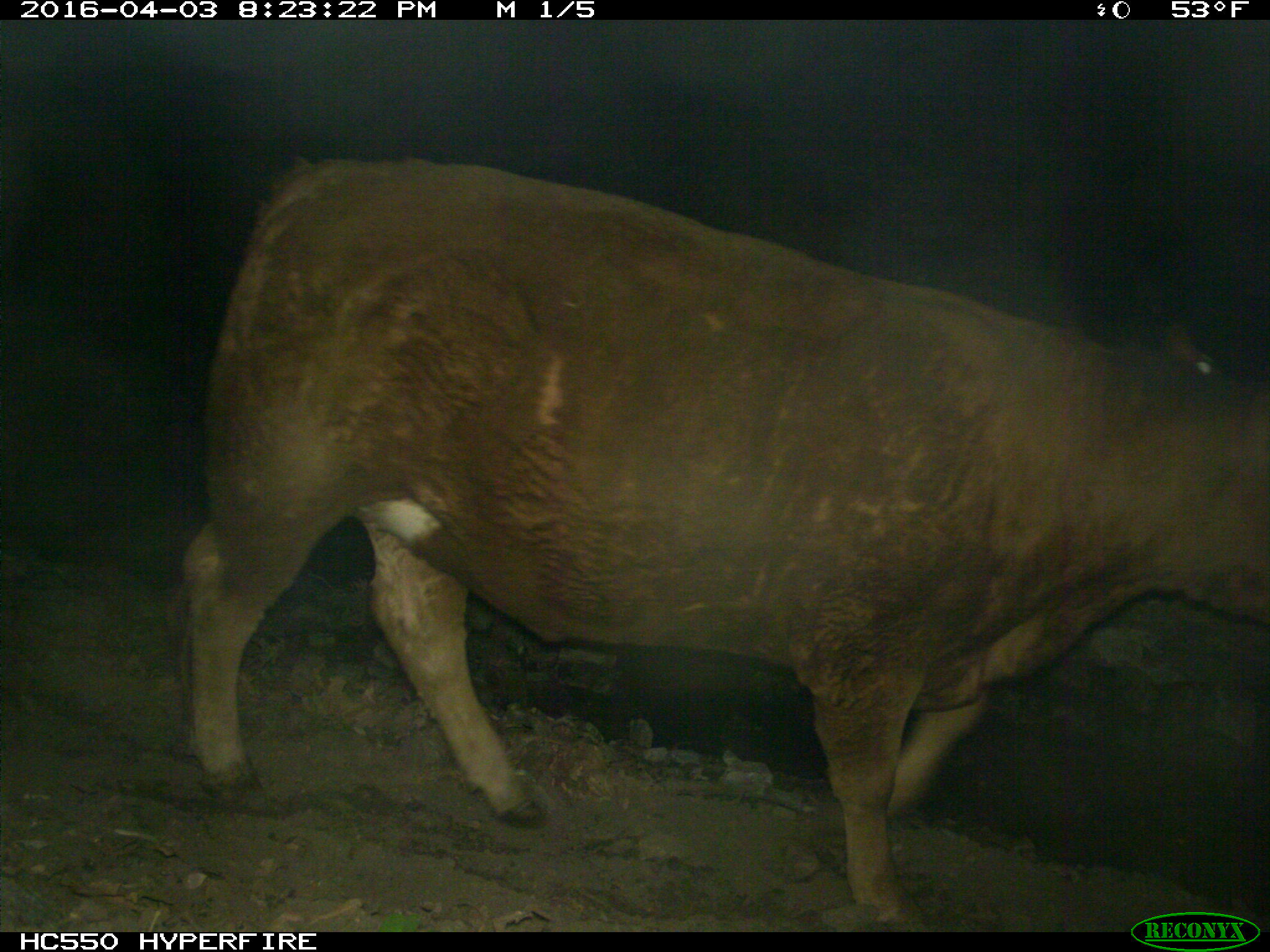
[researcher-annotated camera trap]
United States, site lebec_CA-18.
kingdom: Animalia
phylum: Chordata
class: Mammalia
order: Artiodactyla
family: Bovidae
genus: Bos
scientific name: Bos taurus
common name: domestic cow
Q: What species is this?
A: Bos taurus (domestic cow).